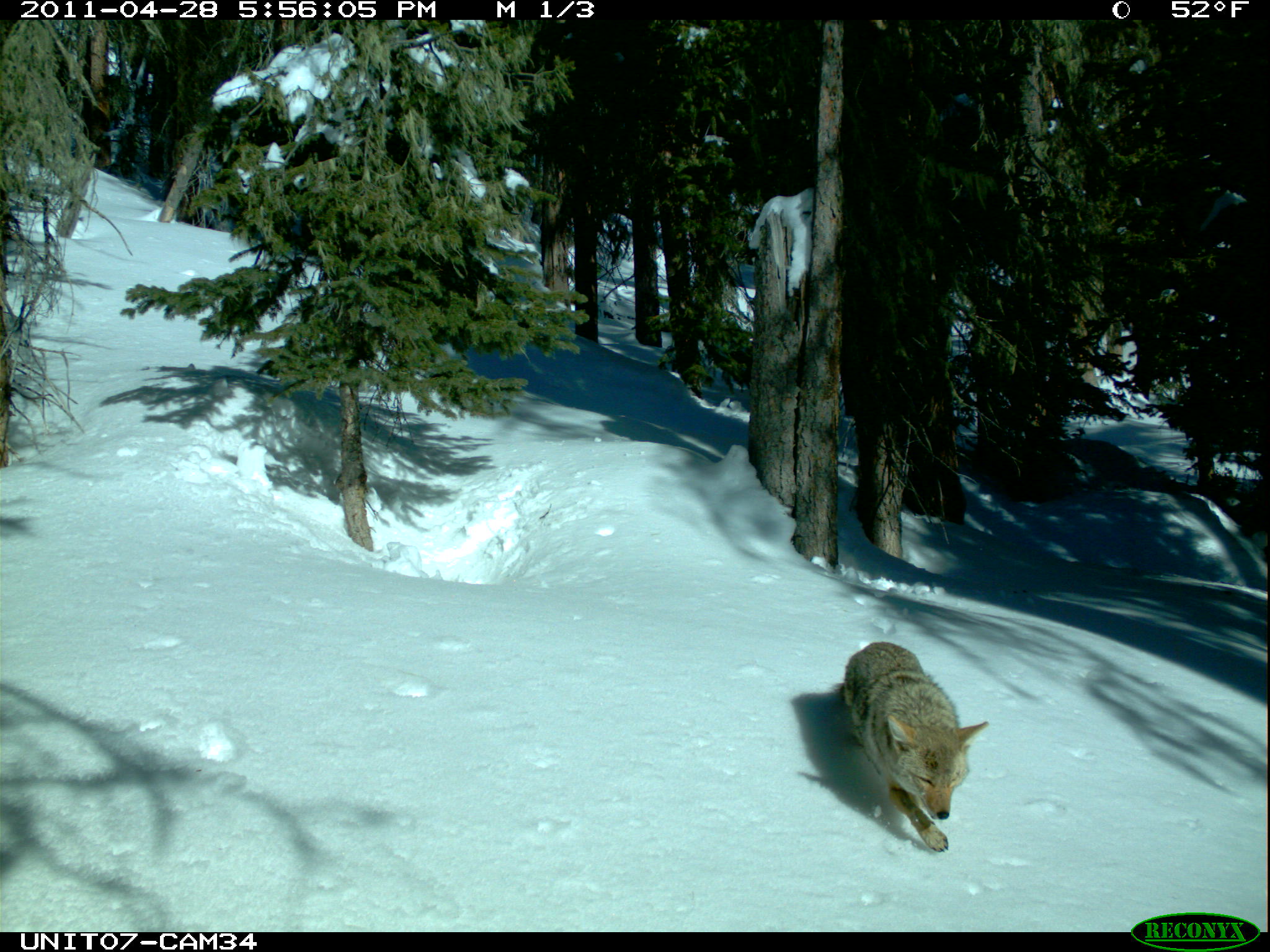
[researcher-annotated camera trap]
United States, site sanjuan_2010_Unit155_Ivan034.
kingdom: Animalia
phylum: Chordata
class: Mammalia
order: Carnivora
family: Canidae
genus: Canis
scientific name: Canis latrans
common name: coyote